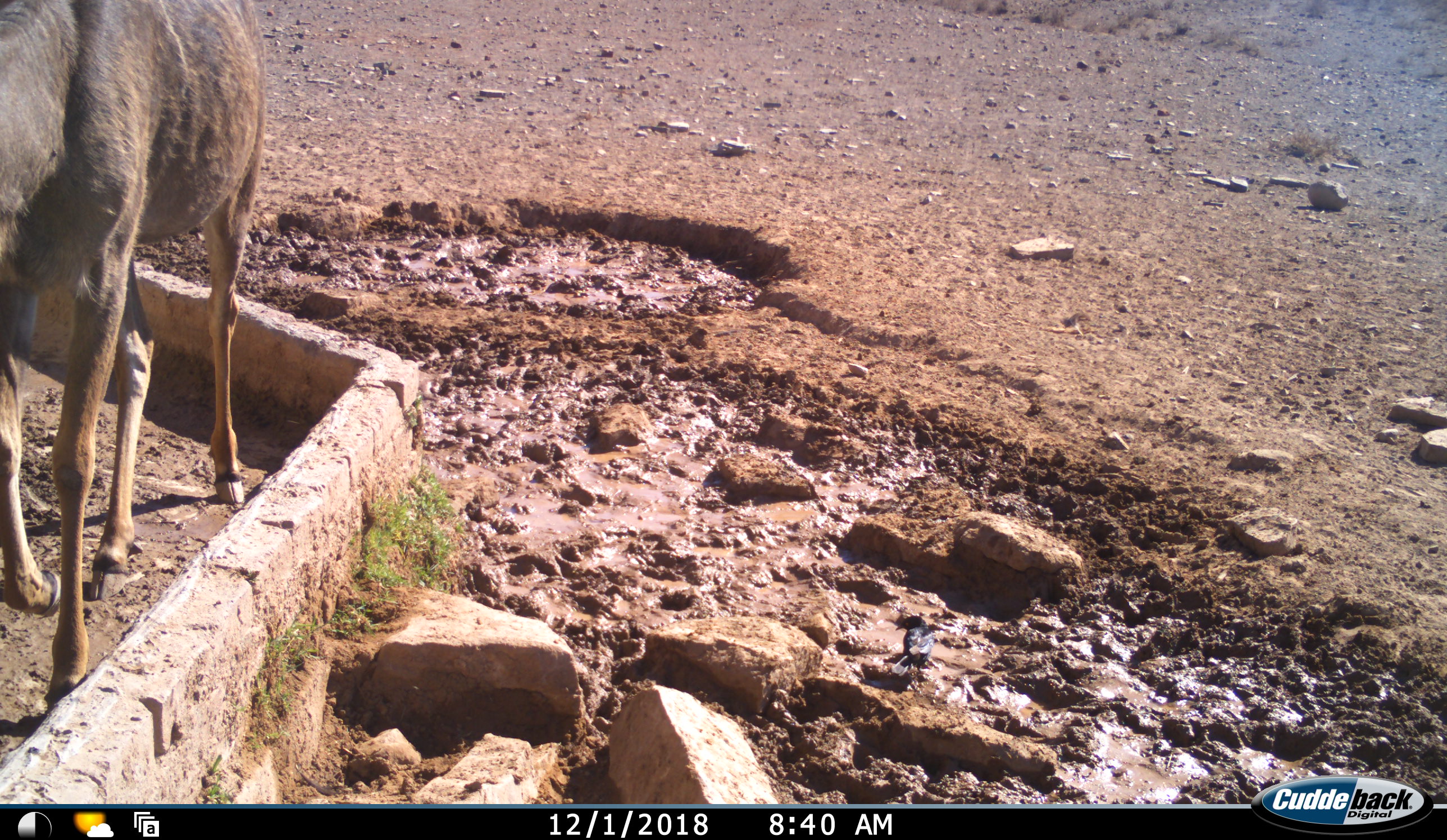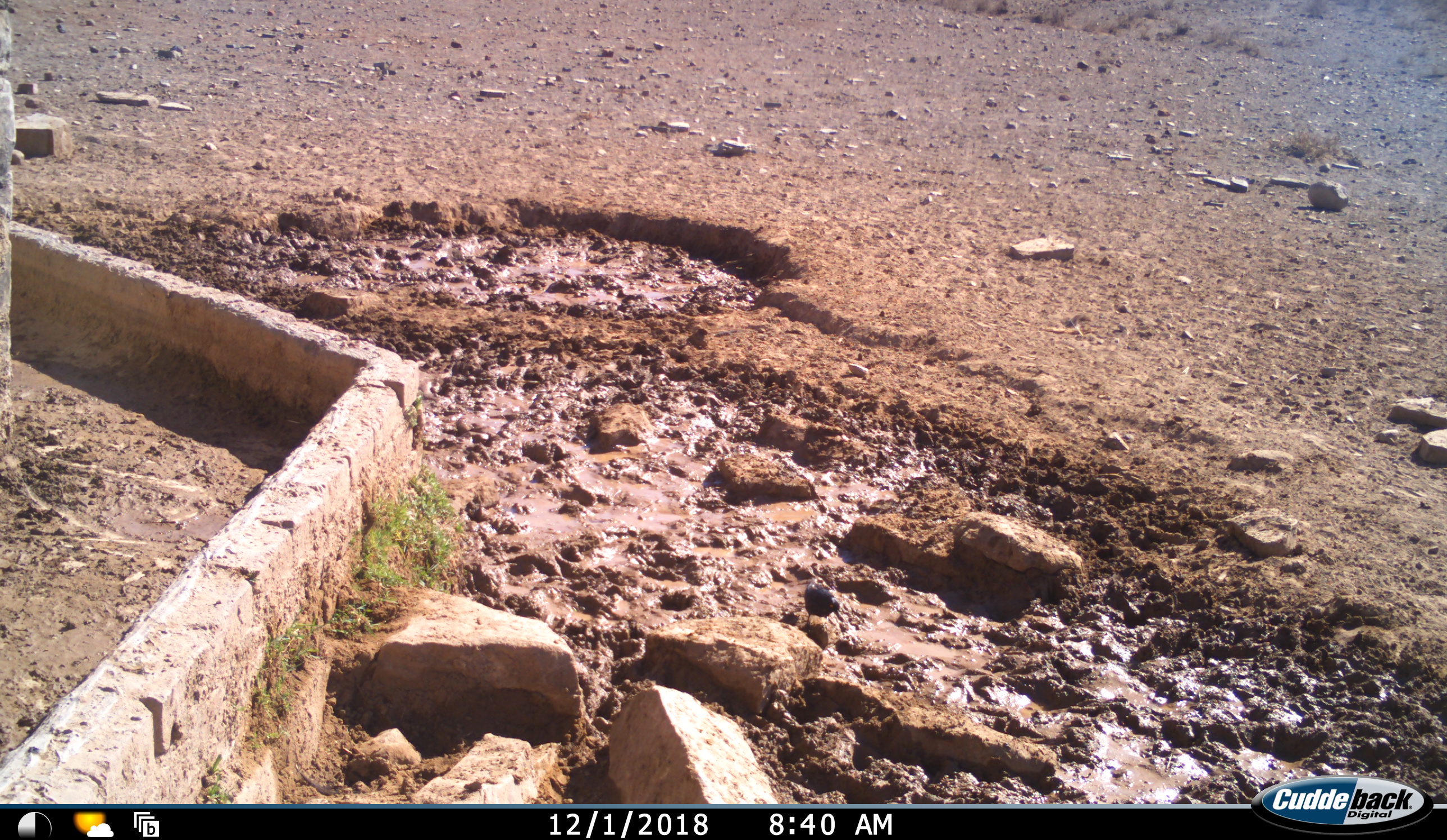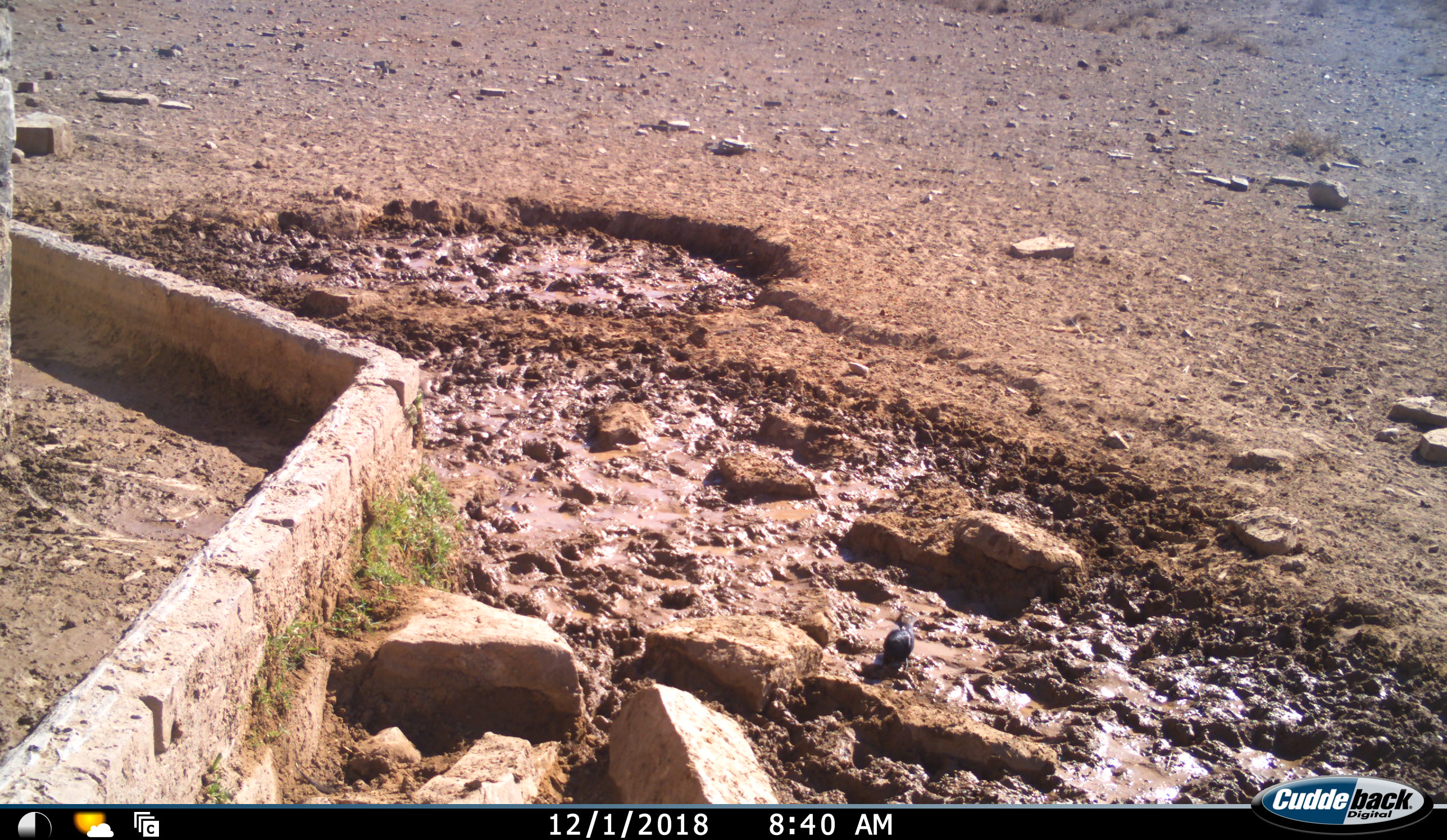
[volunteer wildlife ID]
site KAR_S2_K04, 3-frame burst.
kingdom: Animalia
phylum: Chordata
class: Mammalia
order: Artiodactyla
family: Bovidae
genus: Tragelaphus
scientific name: Tragelaphus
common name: kudu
Kudu (Tragelaphus), count 1. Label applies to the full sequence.